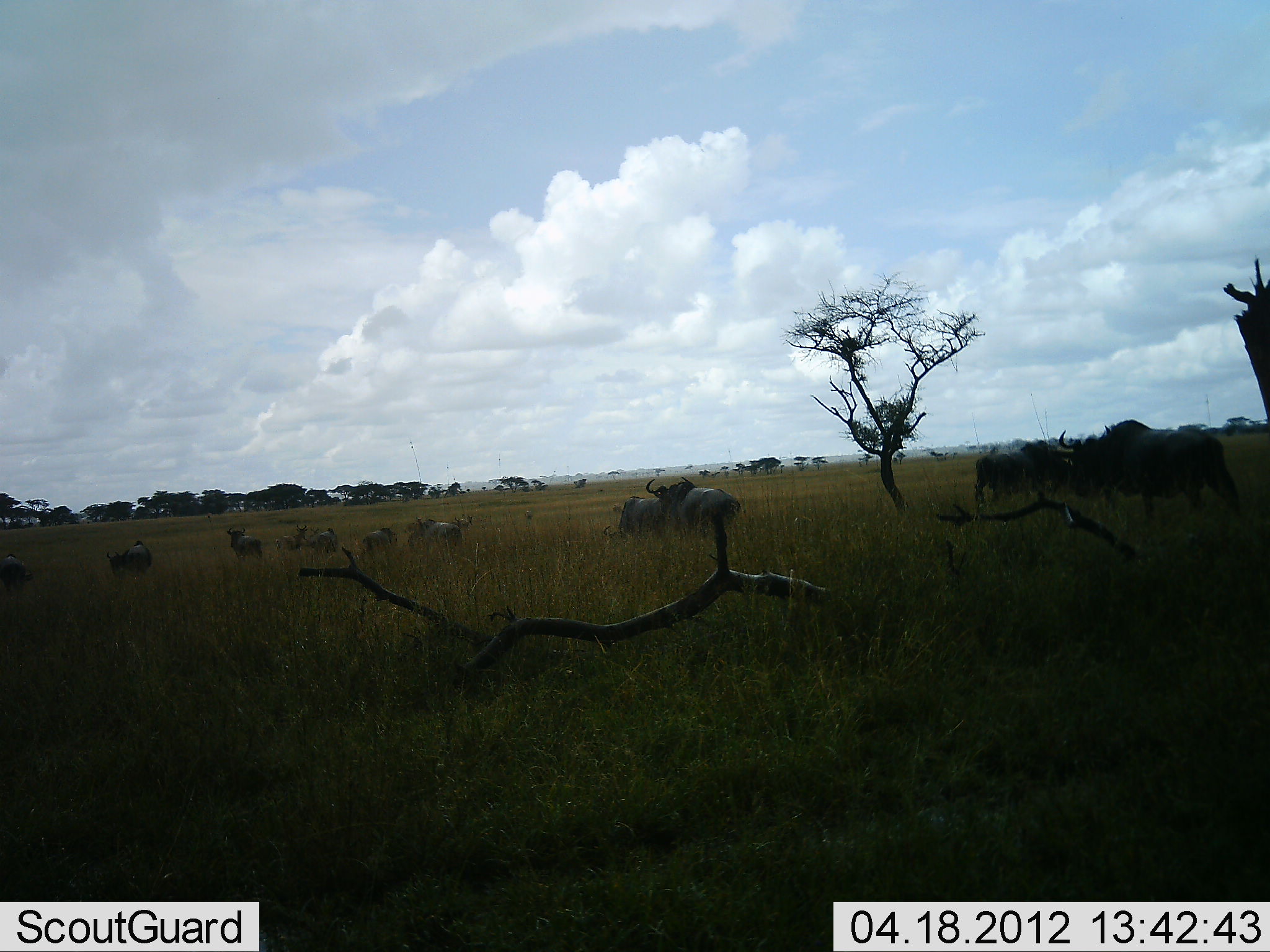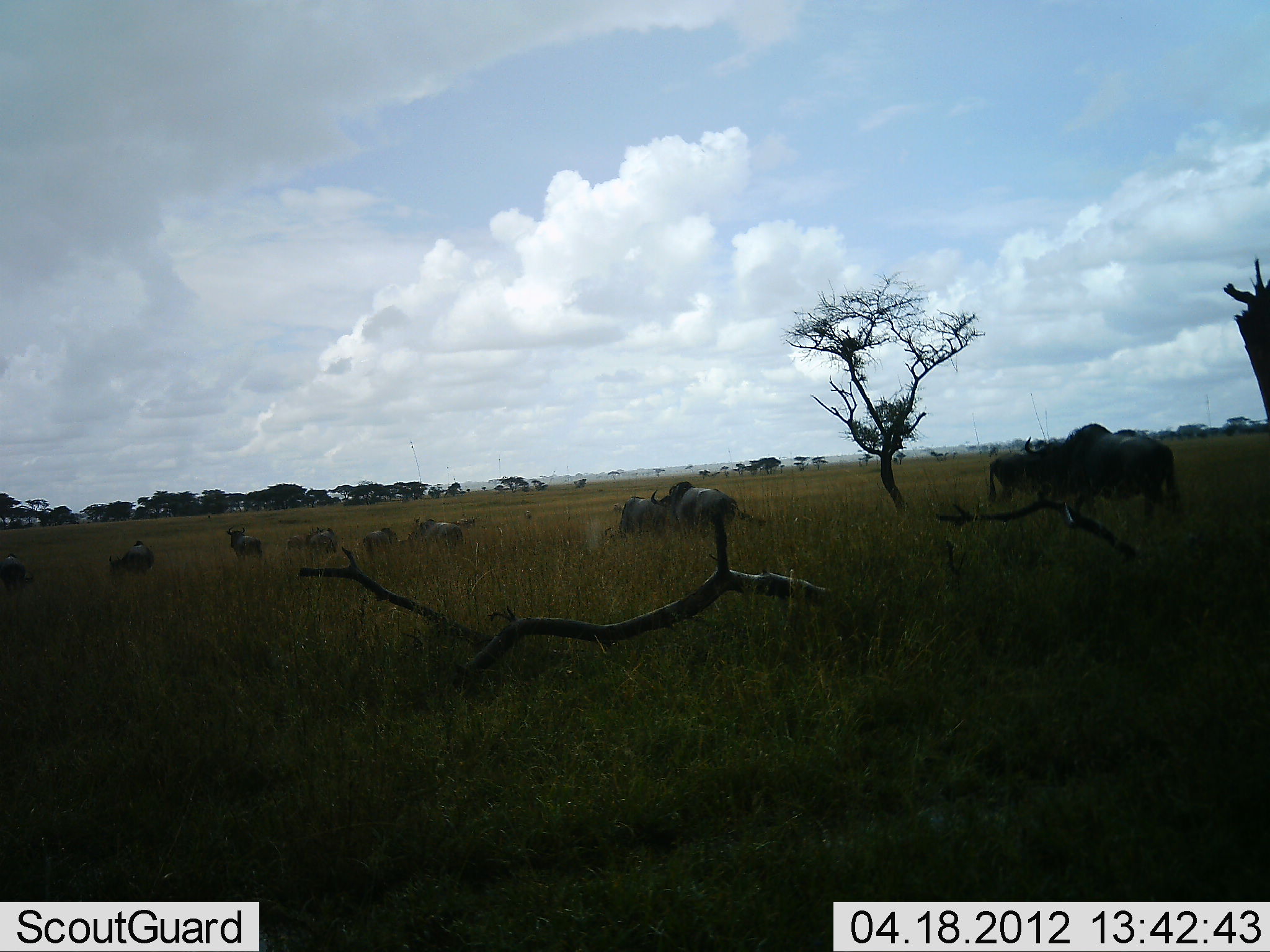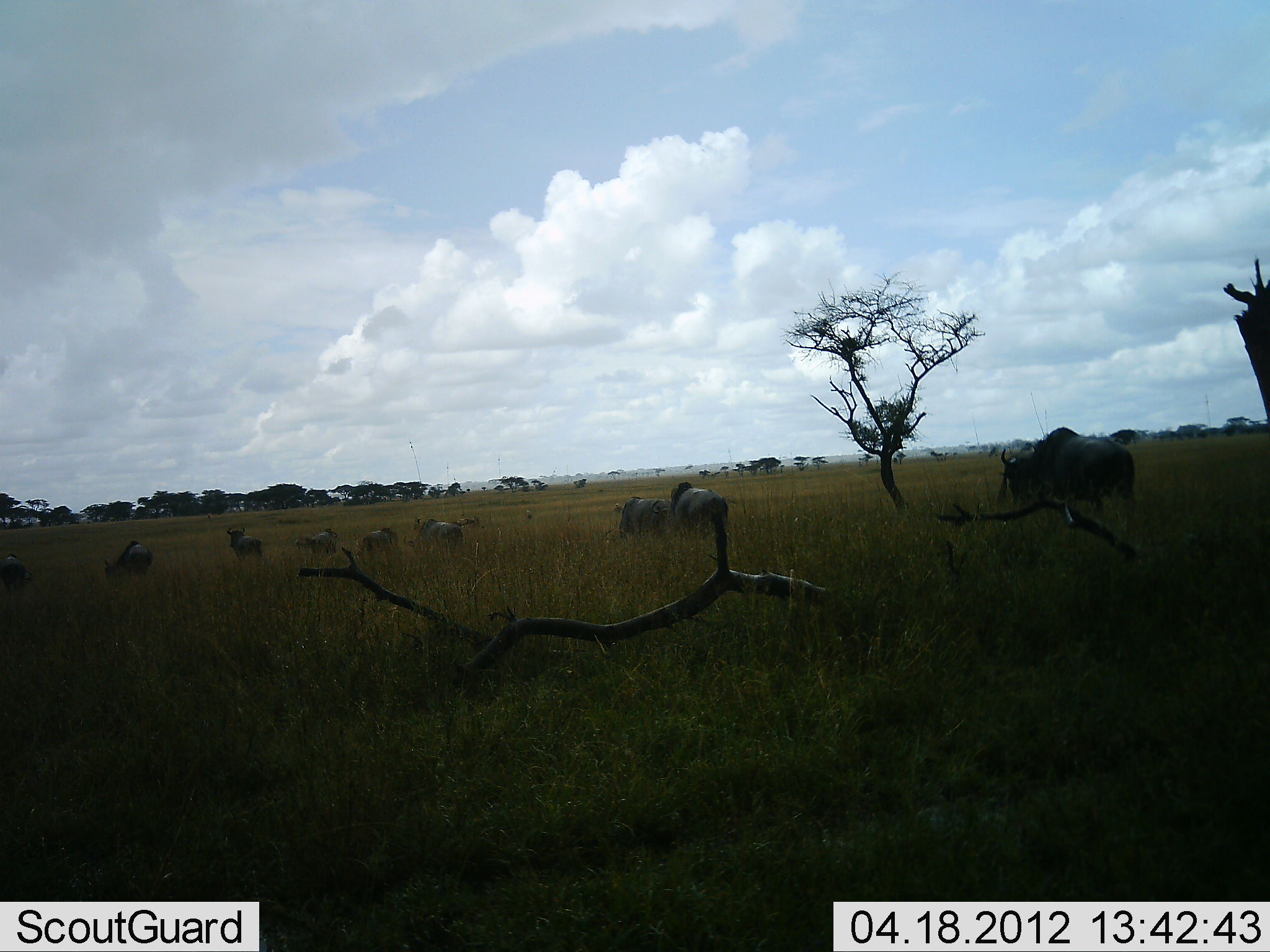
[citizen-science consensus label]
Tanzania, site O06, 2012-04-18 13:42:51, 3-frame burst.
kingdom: Animalia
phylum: Chordata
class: Mammalia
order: Artiodactyla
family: Bovidae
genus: Connochaetes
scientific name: Connochaetes taurinus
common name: blue wildebeest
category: wildebeest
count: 11-50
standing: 53%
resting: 5%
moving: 68%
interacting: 0%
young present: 0%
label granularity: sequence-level